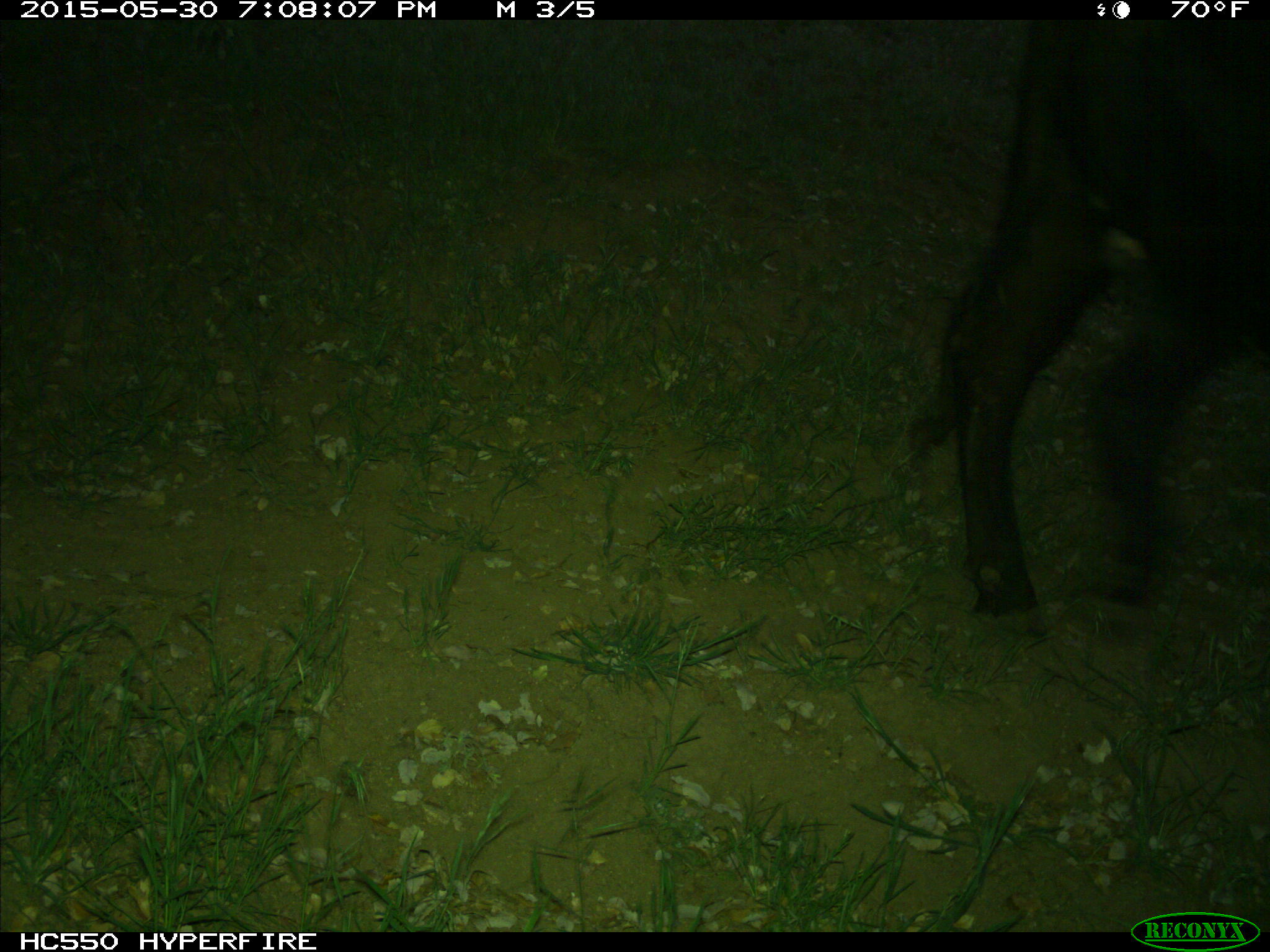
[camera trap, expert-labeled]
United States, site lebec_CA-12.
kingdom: Animalia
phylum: Chordata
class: Mammalia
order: Artiodactyla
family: Bovidae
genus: Bos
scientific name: Bos taurus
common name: domestic cow